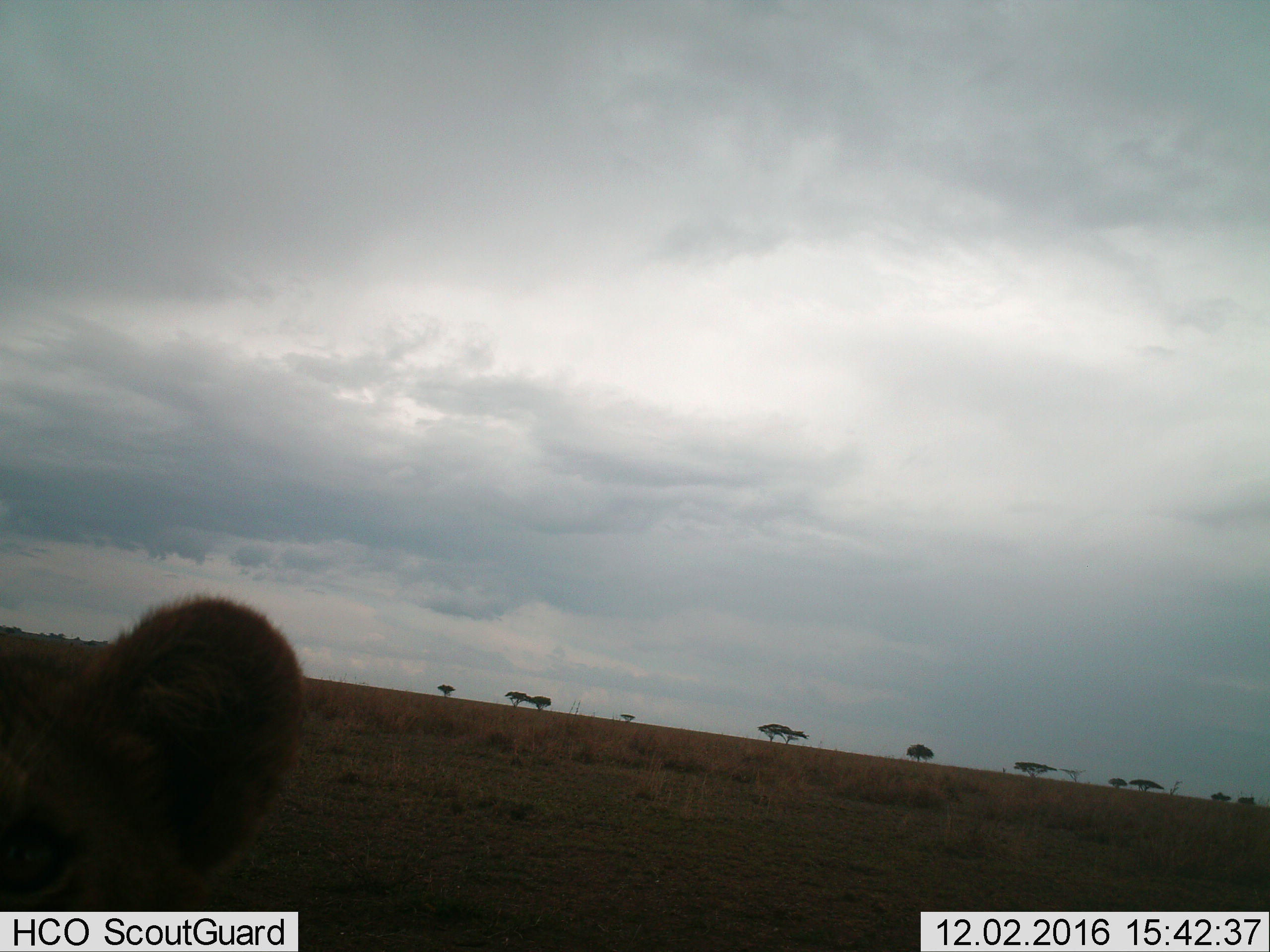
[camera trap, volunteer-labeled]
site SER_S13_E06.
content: unidentified animal